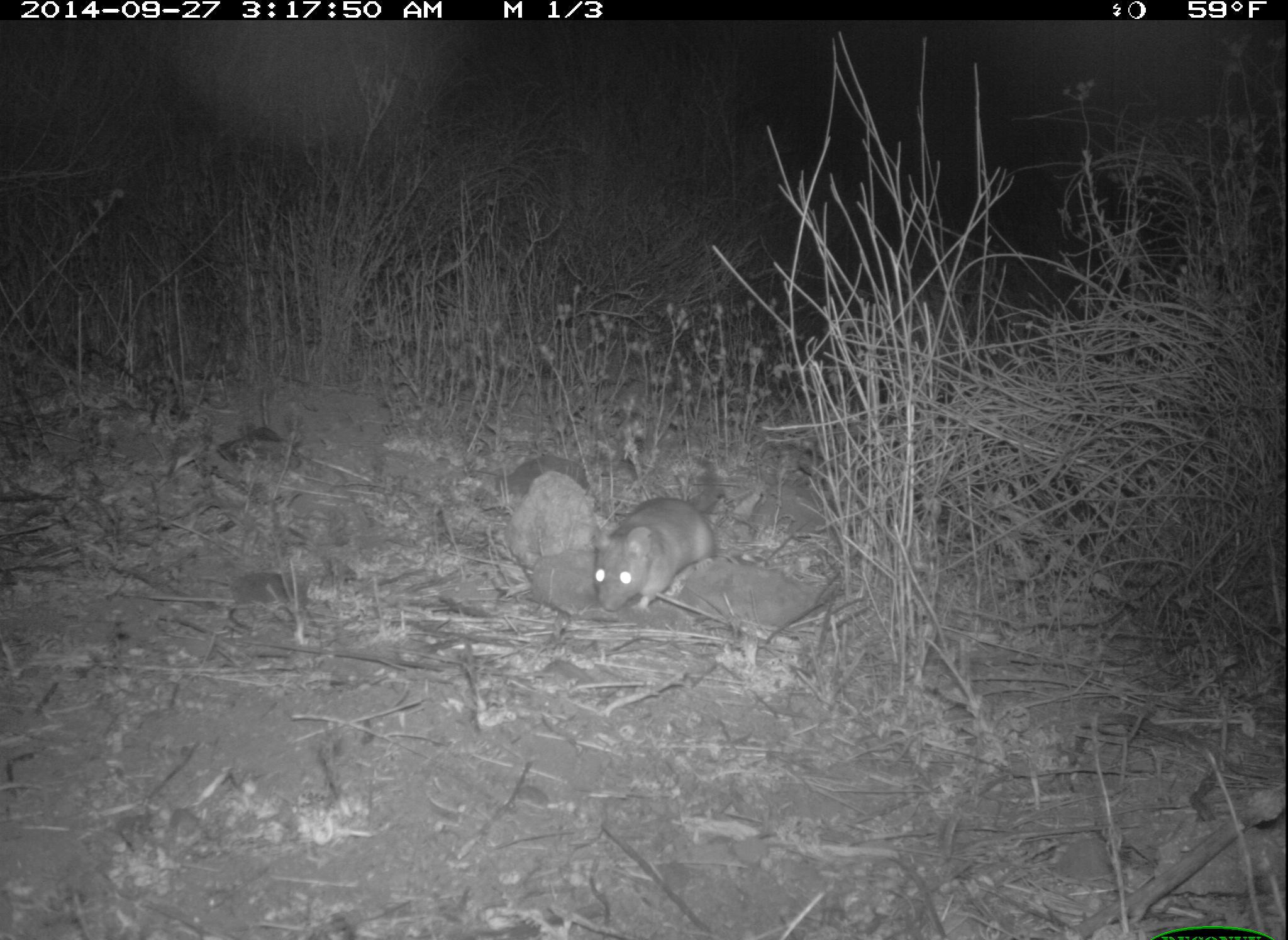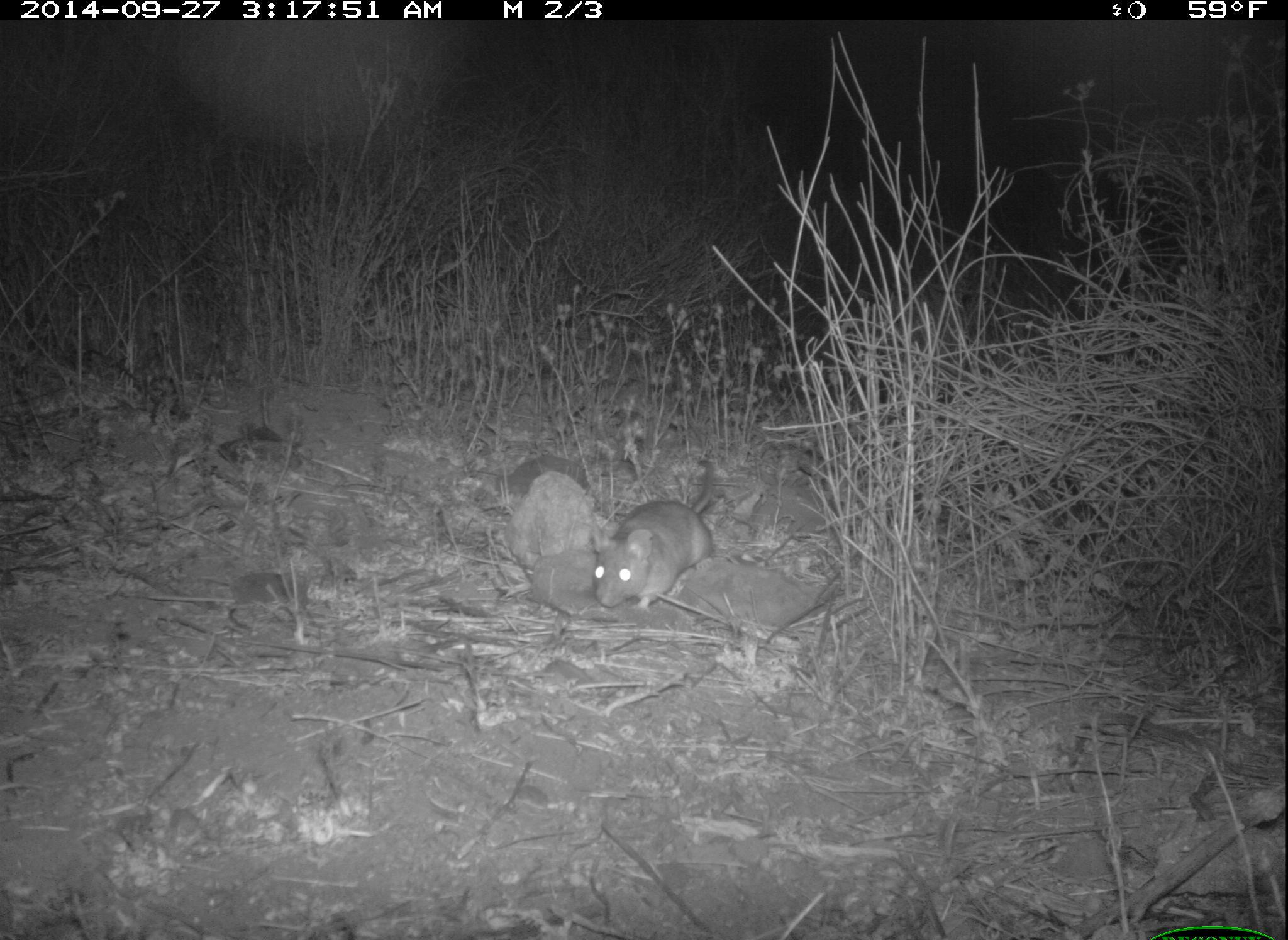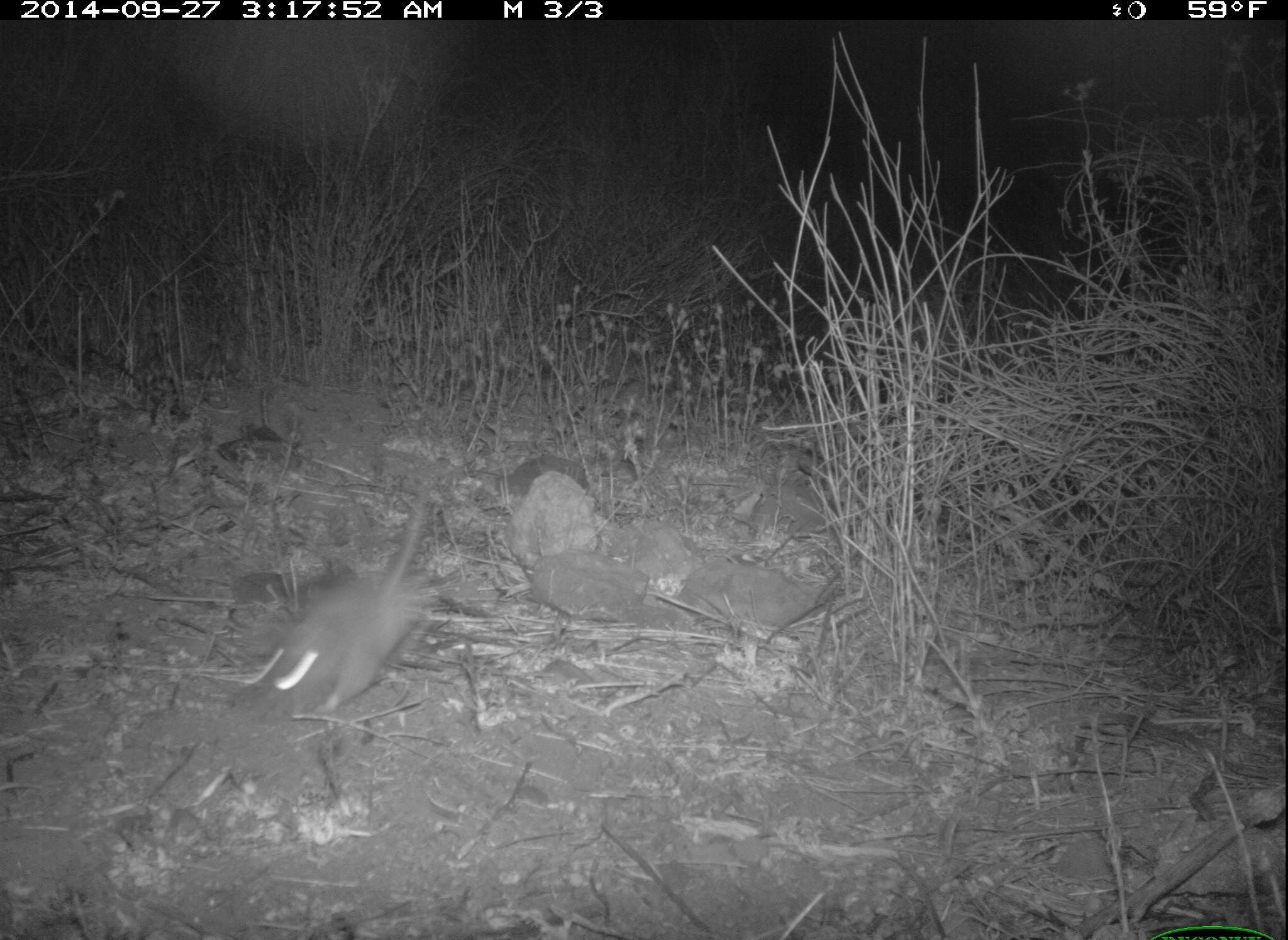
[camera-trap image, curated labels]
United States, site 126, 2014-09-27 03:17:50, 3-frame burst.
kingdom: Animalia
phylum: Chordata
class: Mammalia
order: Rodentia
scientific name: Rodentia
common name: rodent